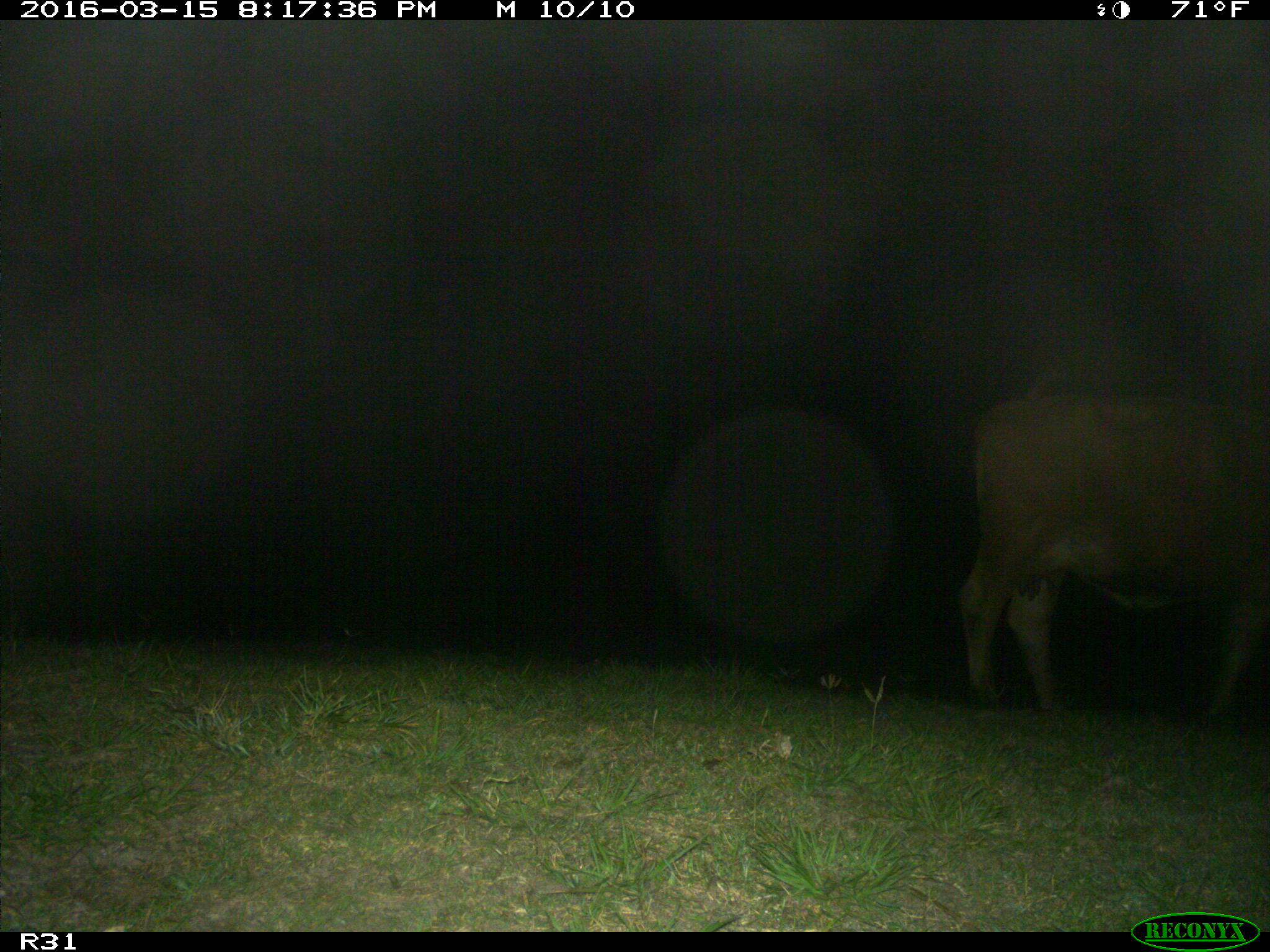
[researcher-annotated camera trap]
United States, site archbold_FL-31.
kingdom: Animalia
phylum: Chordata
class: Mammalia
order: Artiodactyla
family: Bovidae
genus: Bos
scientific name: Bos taurus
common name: domestic cow